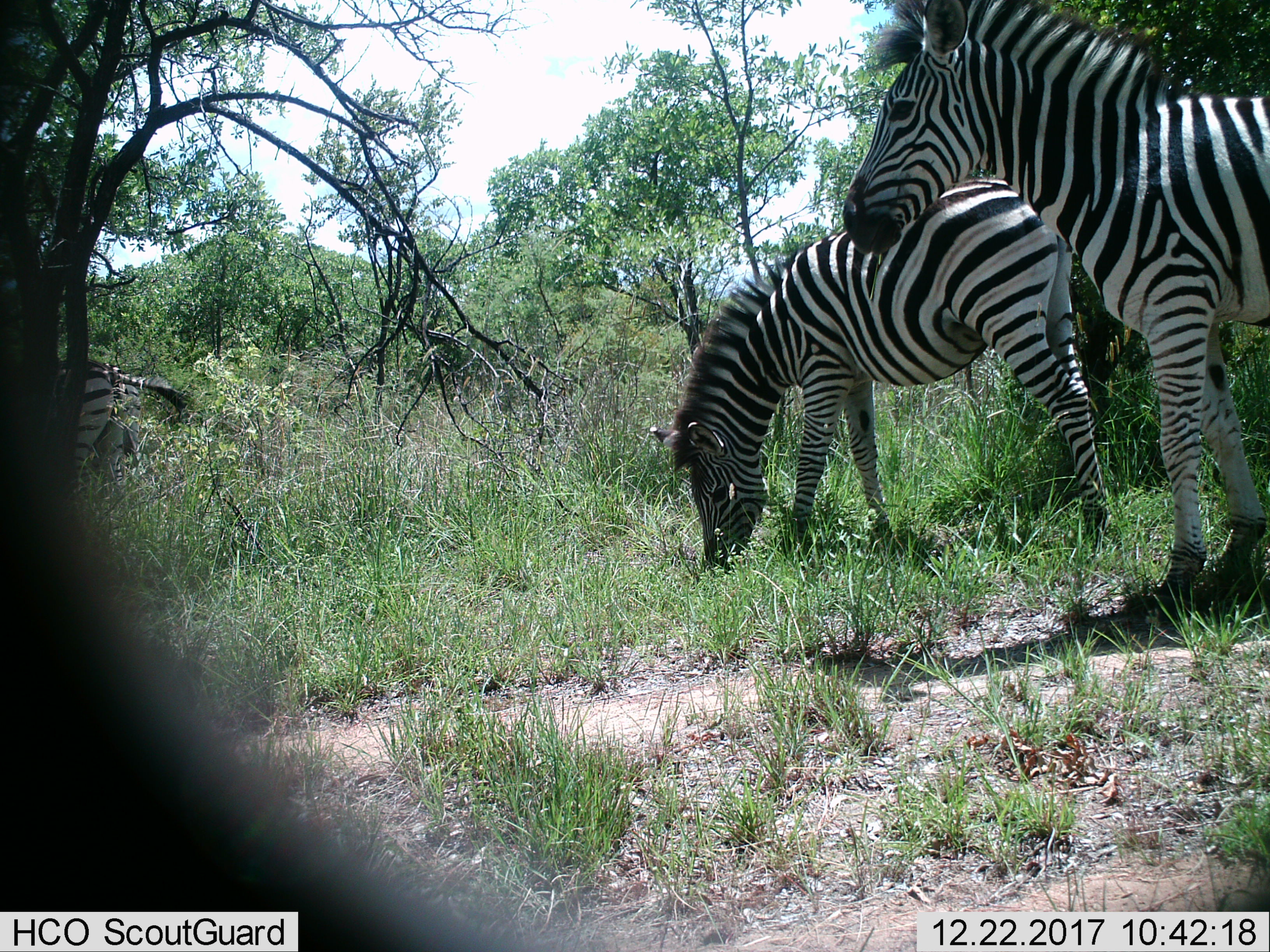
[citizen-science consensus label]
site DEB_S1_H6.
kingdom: Animalia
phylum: Chordata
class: Mammalia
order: Perissodactyla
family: Equidae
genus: Equus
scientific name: Equus quagga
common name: plains zebra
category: zebraplains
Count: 2.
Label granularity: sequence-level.